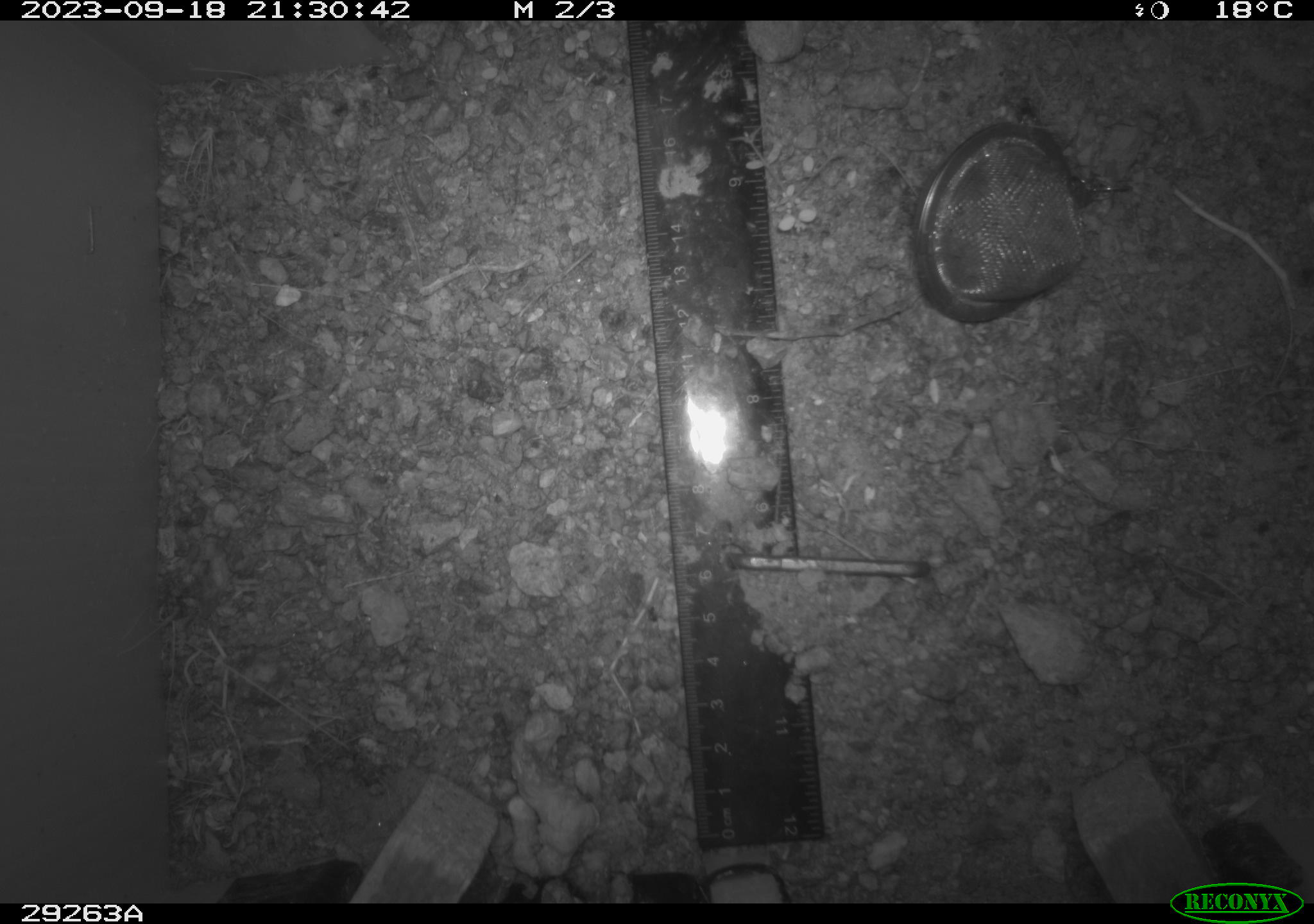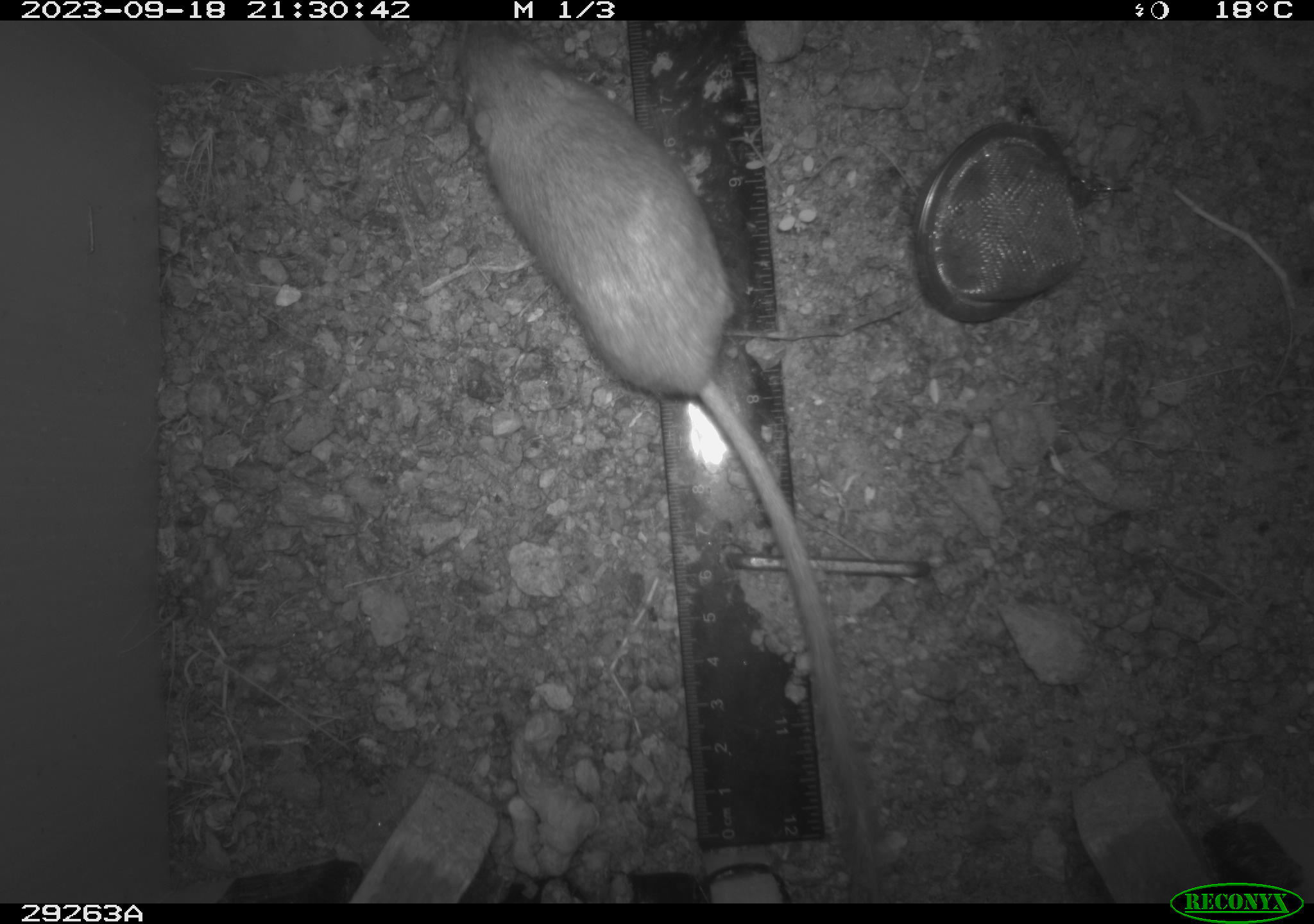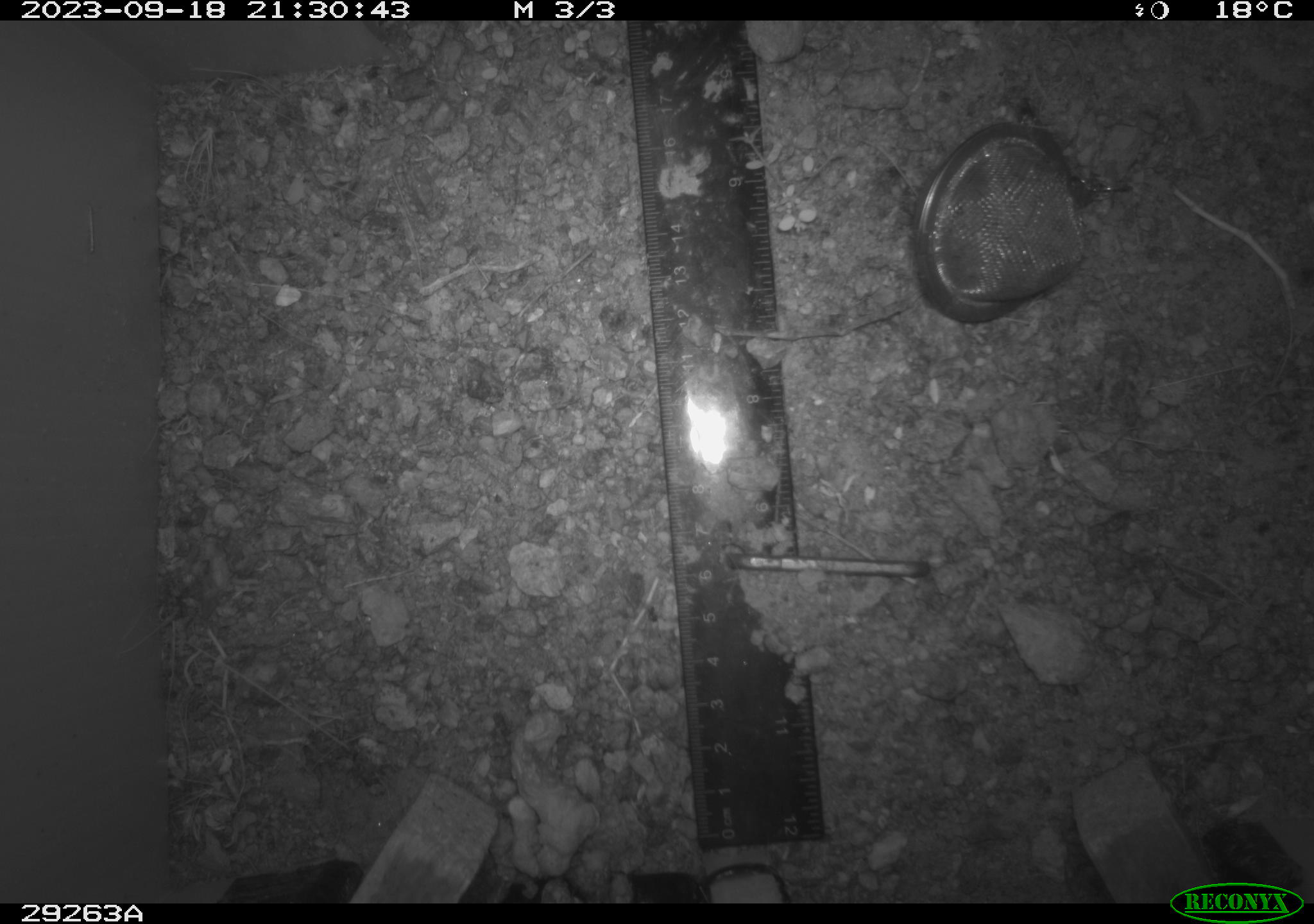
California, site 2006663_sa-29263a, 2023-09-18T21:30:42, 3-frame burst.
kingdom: Animalia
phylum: Chordata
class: Mammalia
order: Rodentia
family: Heteromyidae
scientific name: Heteromyidae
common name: kangaroo rats and pocket mice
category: heteromyidae family